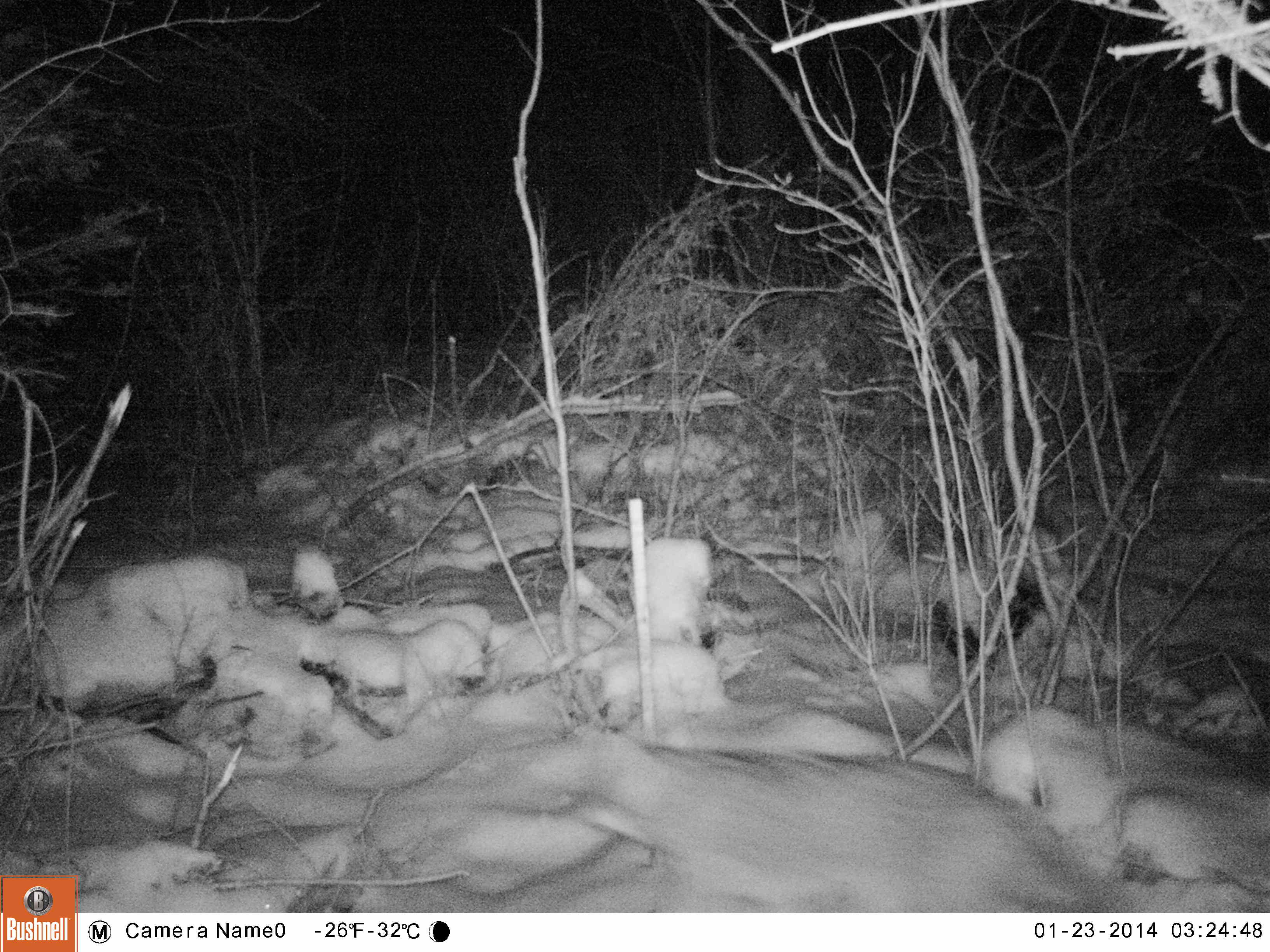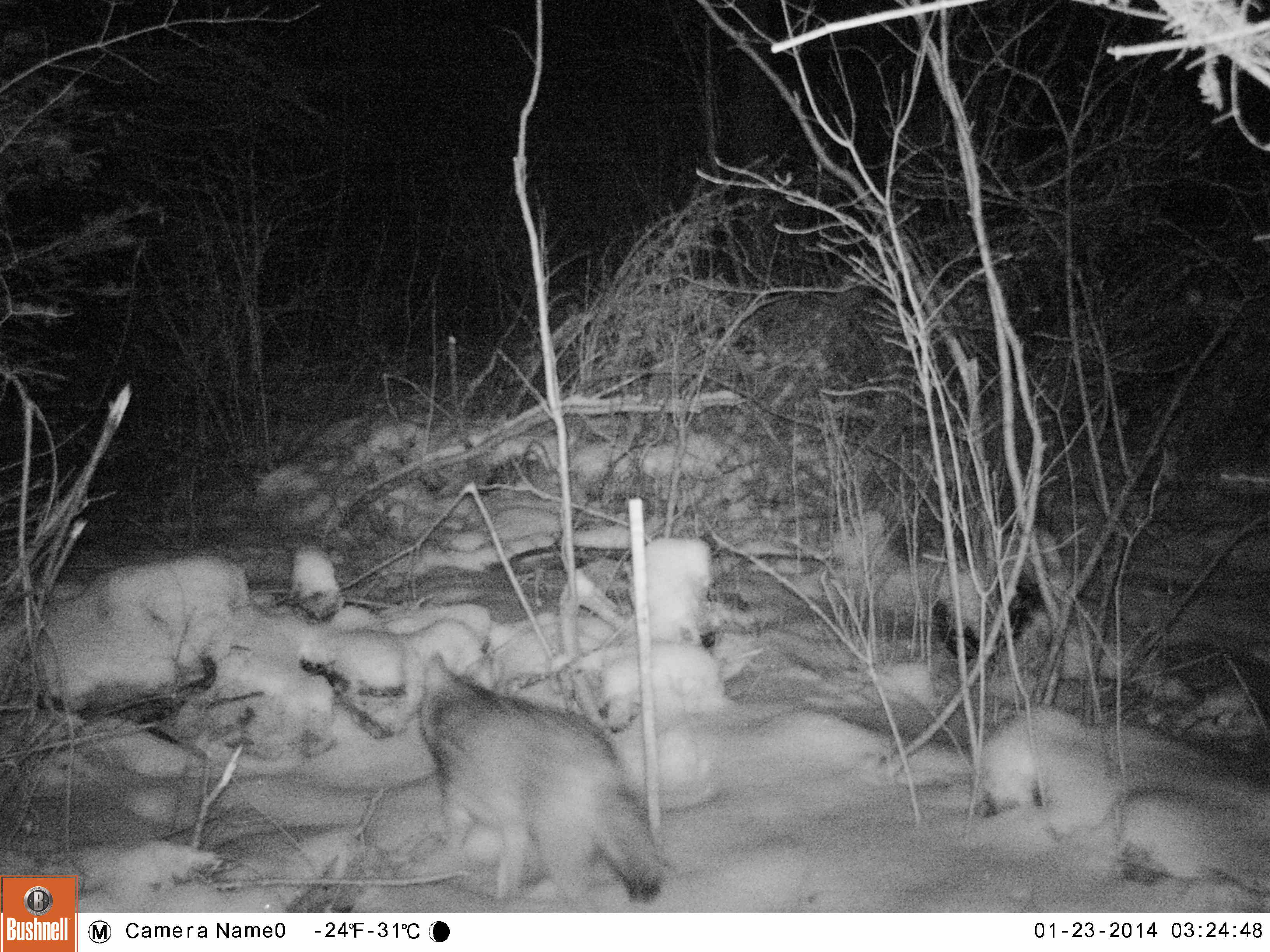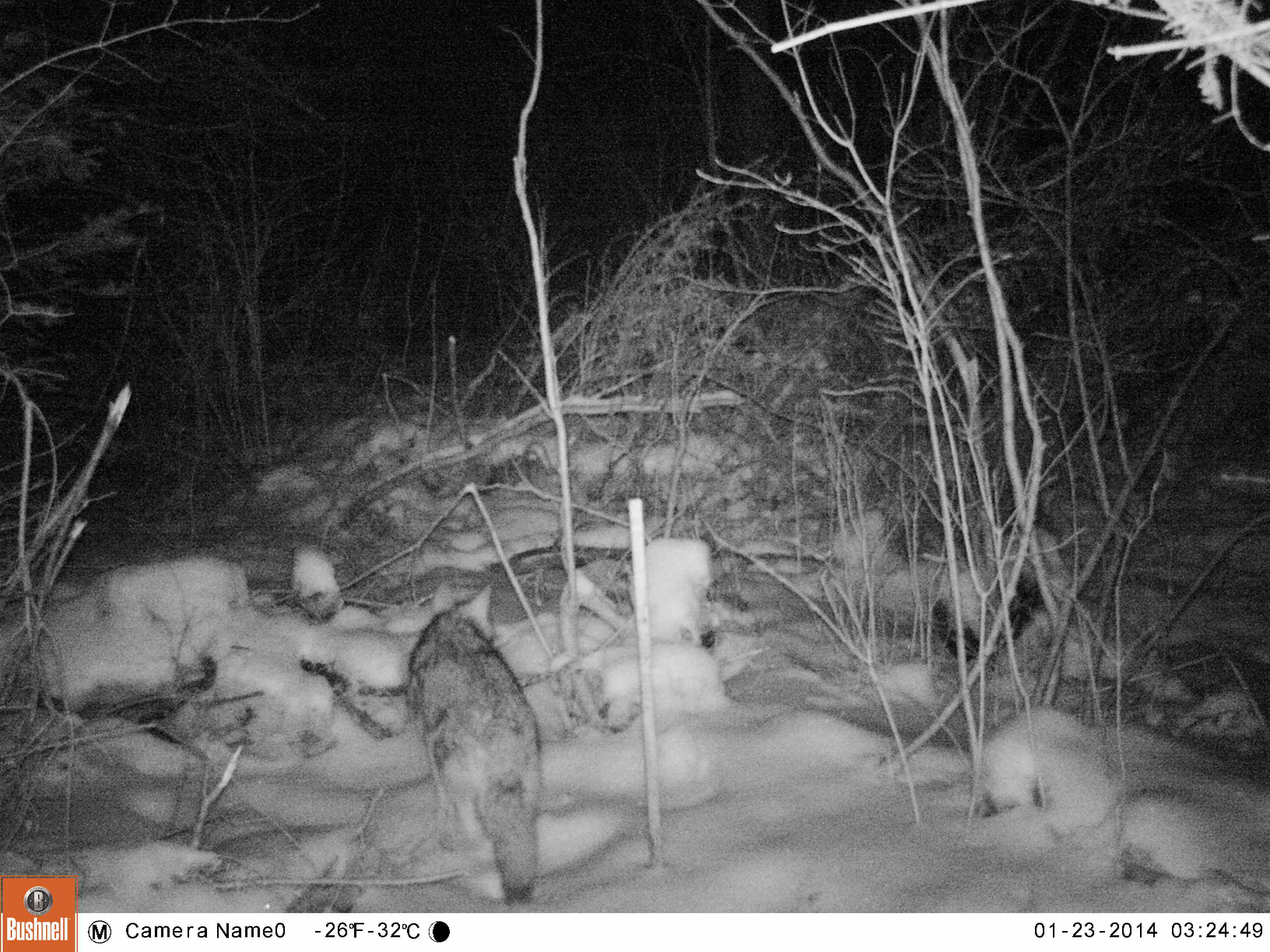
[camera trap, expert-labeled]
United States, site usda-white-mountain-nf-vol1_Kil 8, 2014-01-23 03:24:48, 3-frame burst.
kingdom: Animalia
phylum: Chordata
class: Mammalia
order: Carnivora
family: Canidae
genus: Canis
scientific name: Canis latrans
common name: coyote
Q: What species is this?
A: Coyote (Canis latrans).